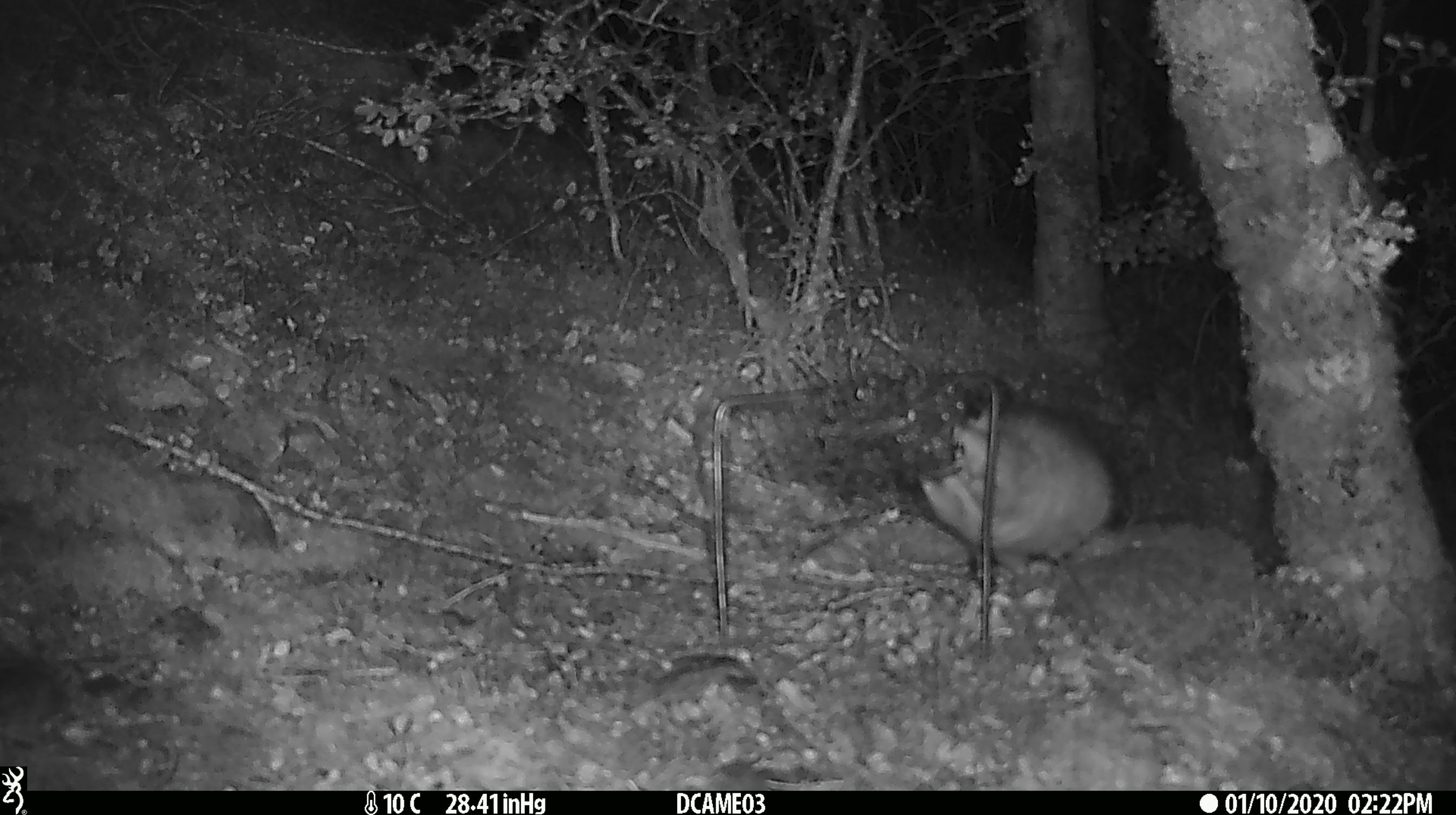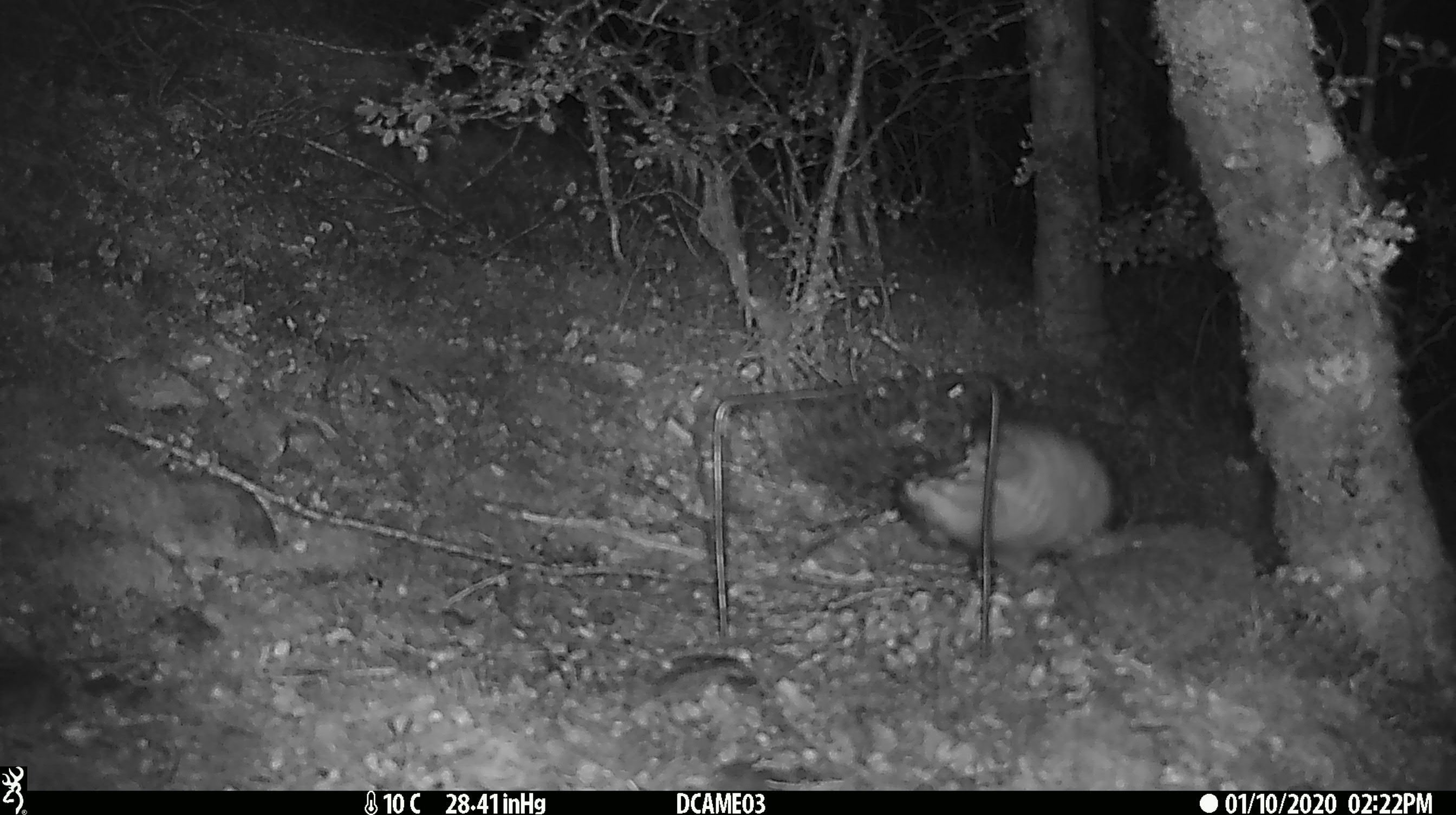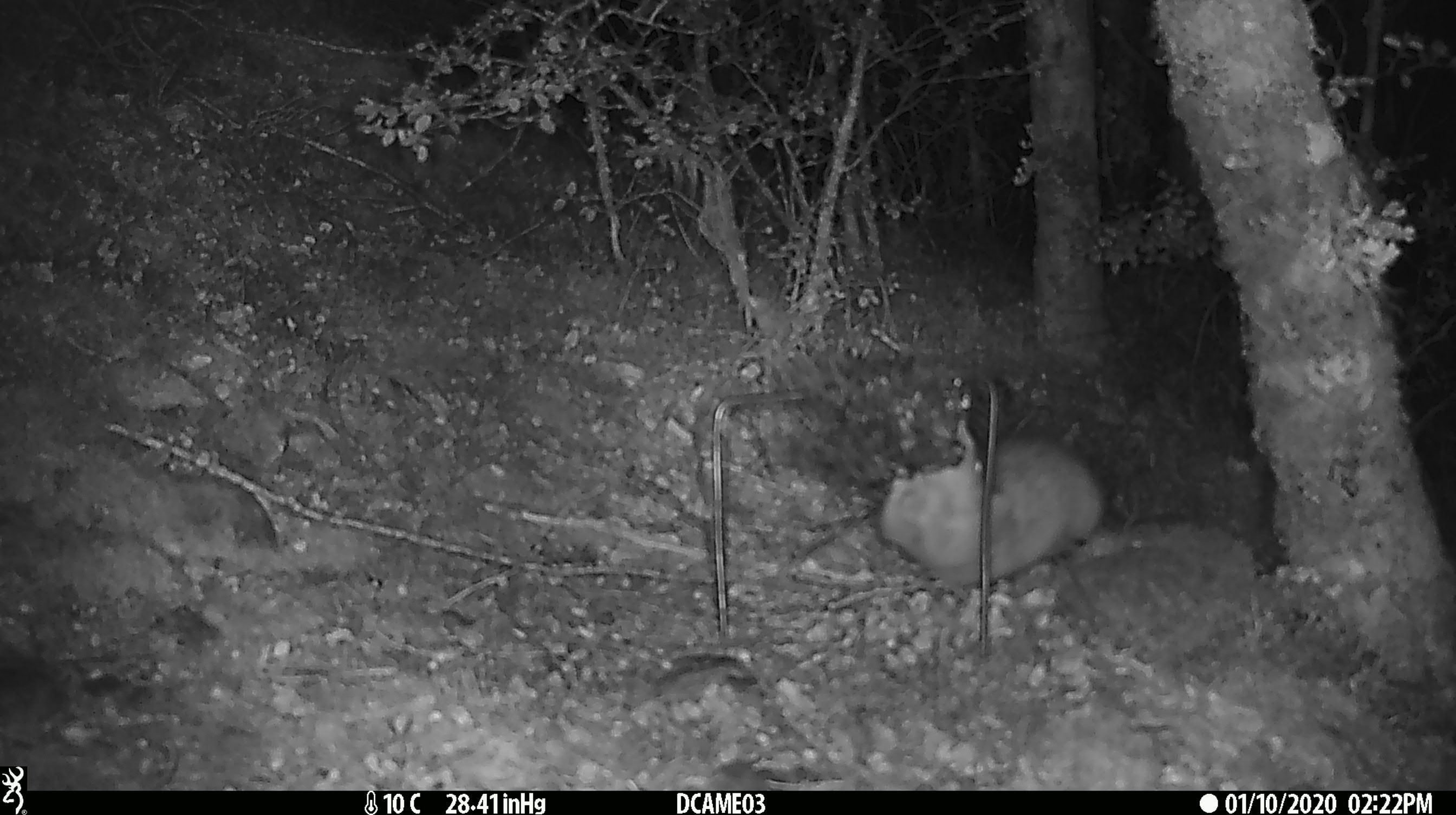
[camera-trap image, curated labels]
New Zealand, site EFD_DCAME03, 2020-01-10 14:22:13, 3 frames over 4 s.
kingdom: Animalia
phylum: Chordata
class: Mammalia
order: Rodentia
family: Muridae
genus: Rattus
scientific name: Rattus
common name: rat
Rat (Rattus).